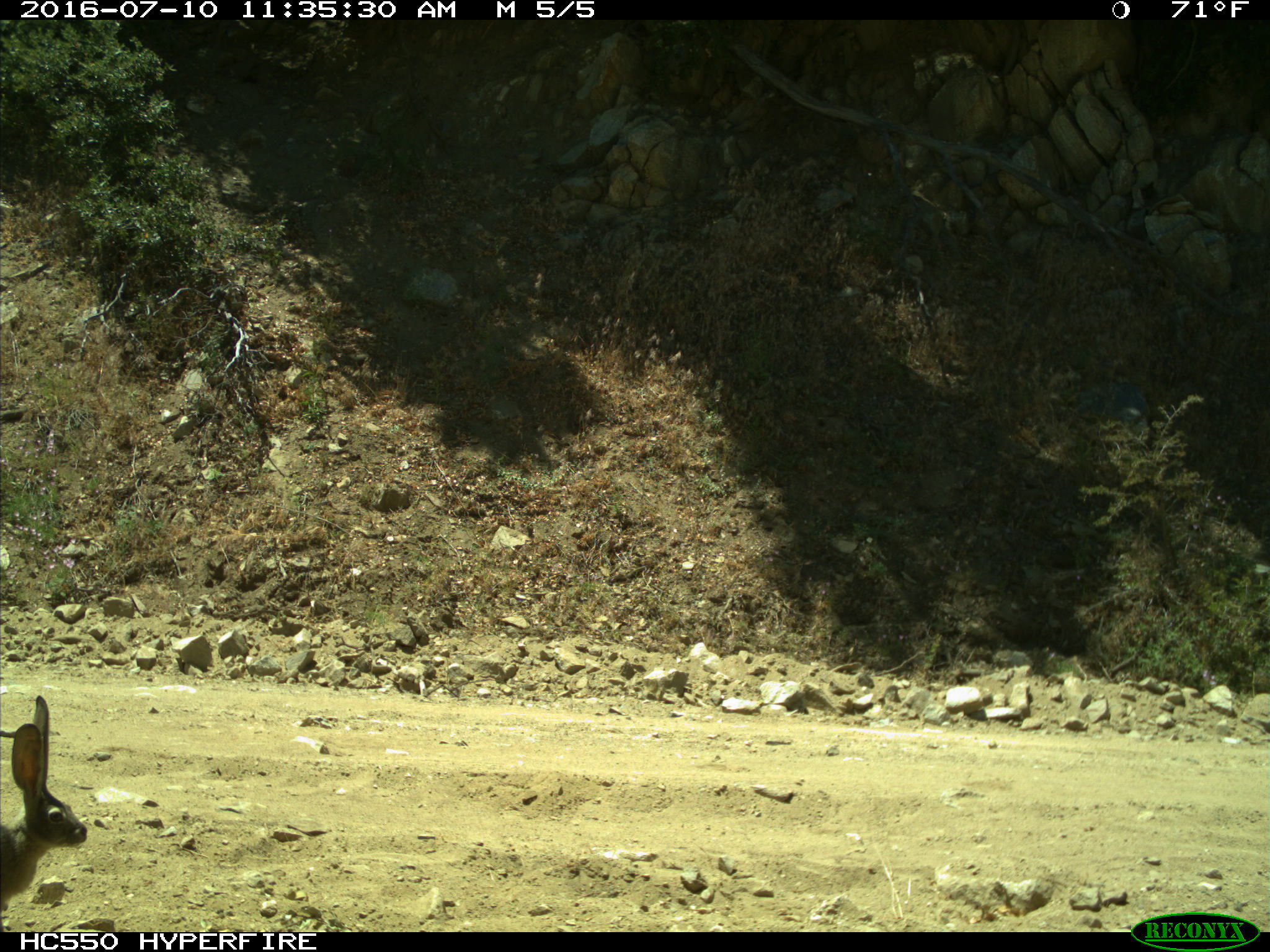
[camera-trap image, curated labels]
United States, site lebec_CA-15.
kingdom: Animalia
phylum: Chordata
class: Mammalia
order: Lagomorpha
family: Leporidae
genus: Lepus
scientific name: Lepus californicus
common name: black-tailed jackrabbit